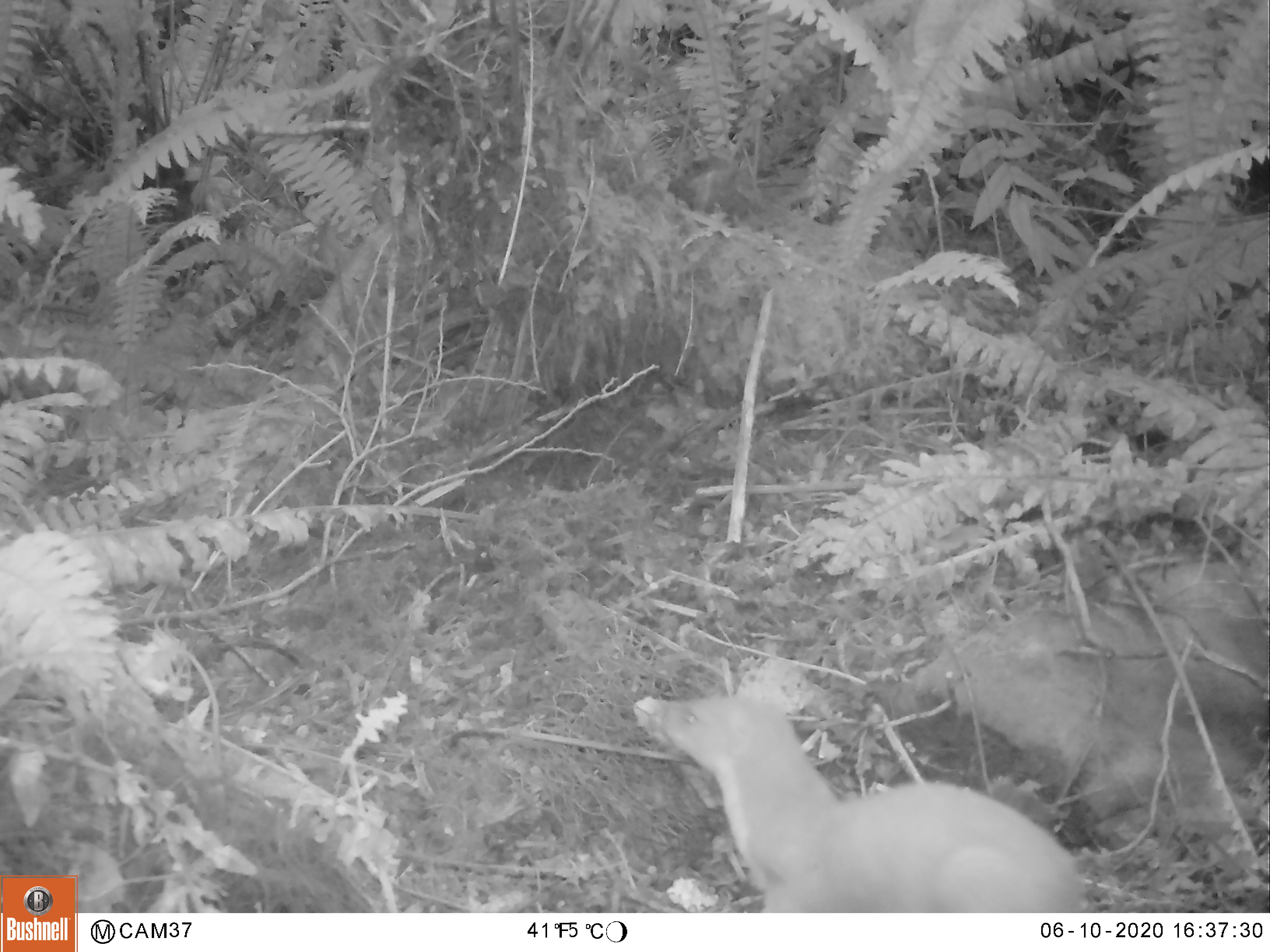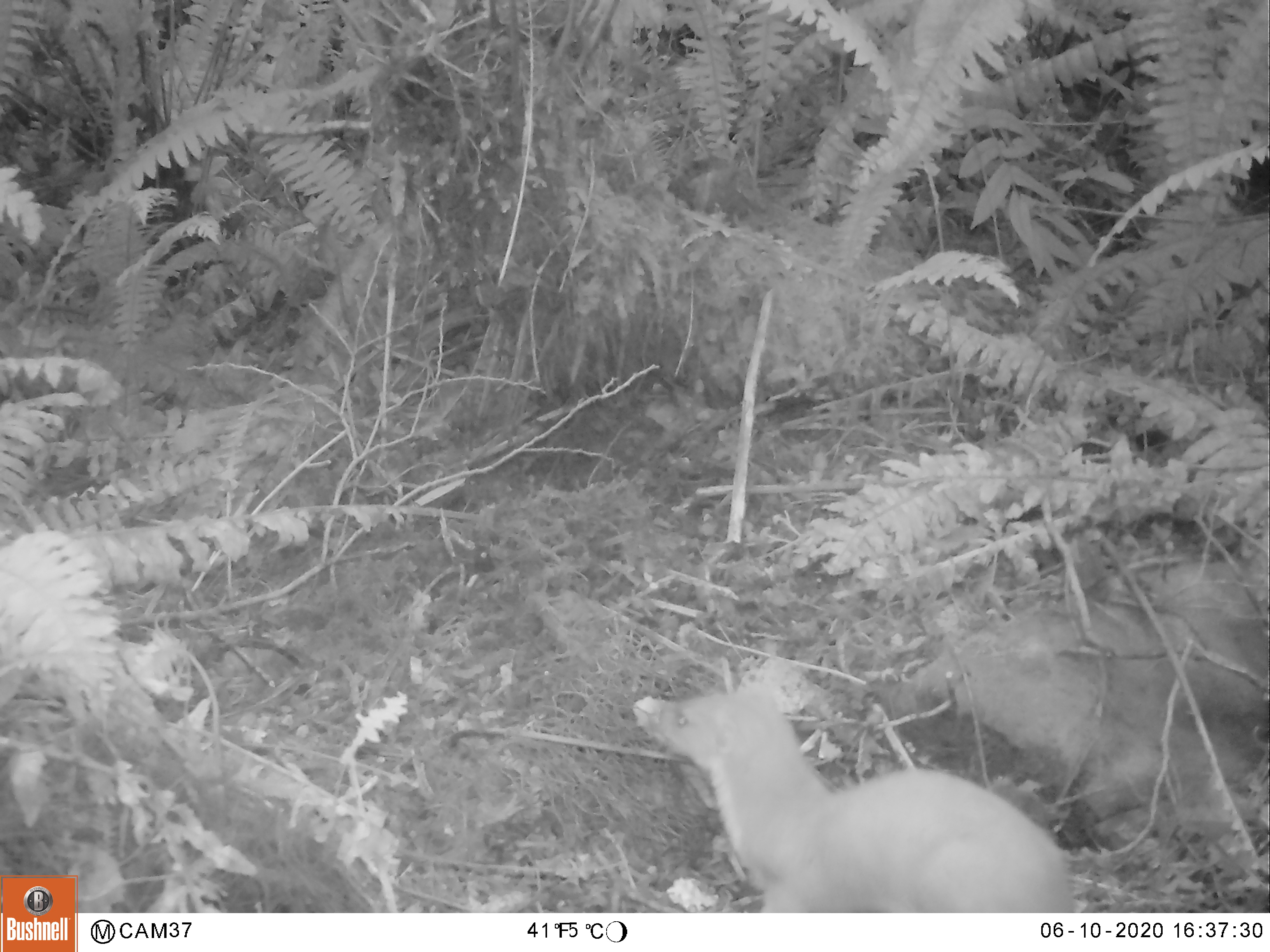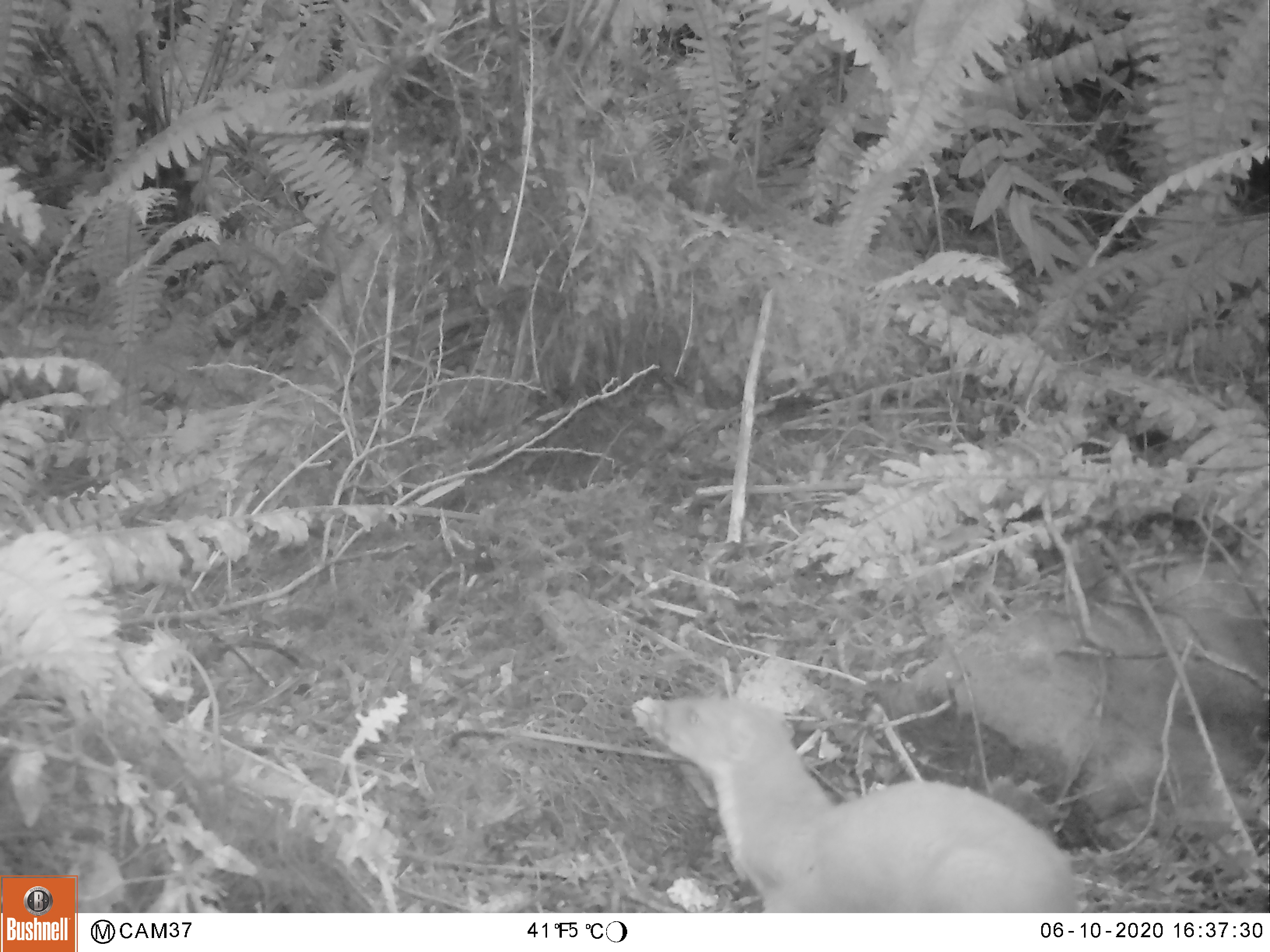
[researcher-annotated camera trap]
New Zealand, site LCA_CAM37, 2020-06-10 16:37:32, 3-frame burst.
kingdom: Animalia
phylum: Chordata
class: Mammalia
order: Carnivora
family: Mustelidae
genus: Mustela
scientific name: Mustela erminea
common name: stoat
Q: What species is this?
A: Stoat (Mustela erminea).